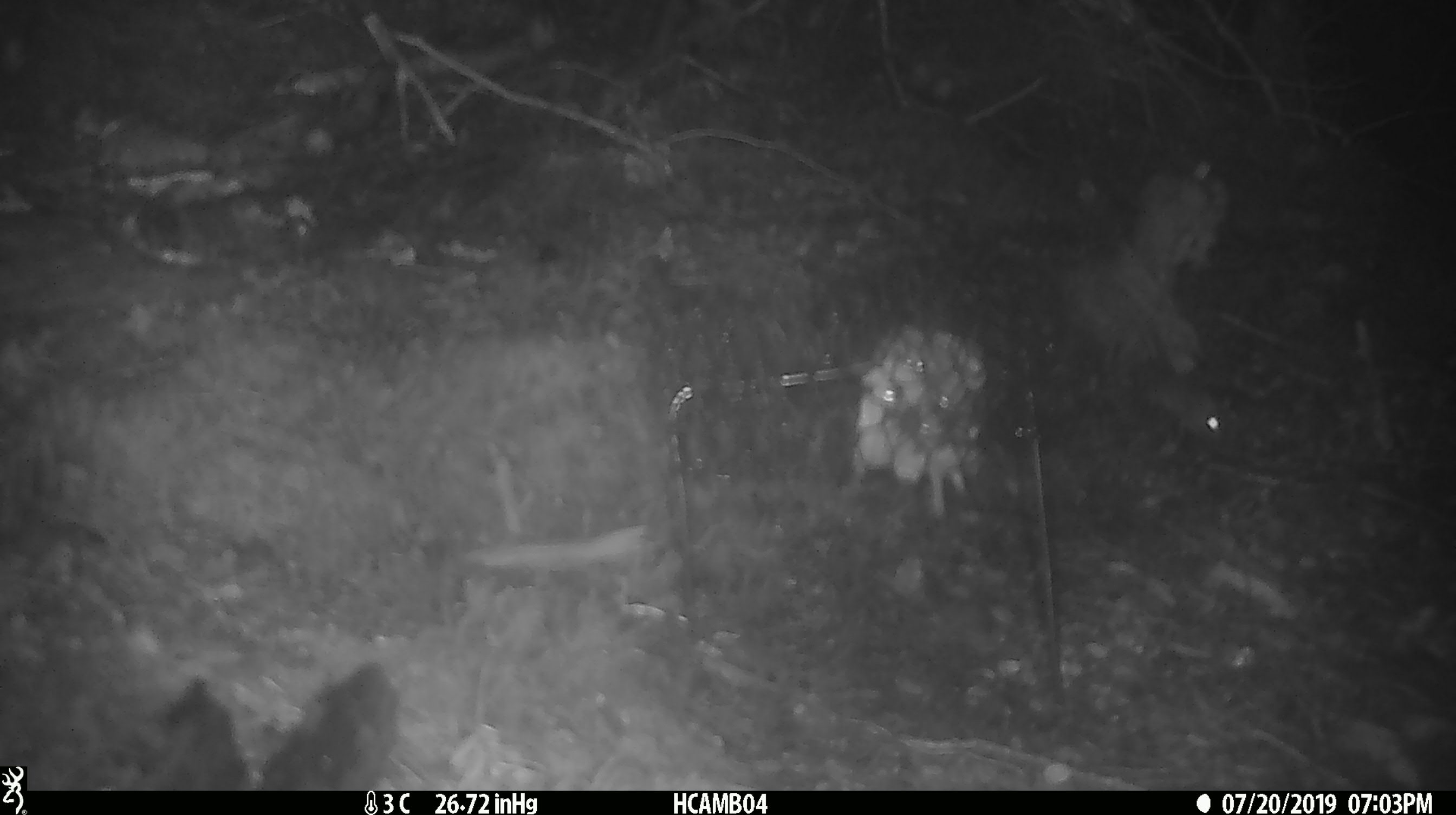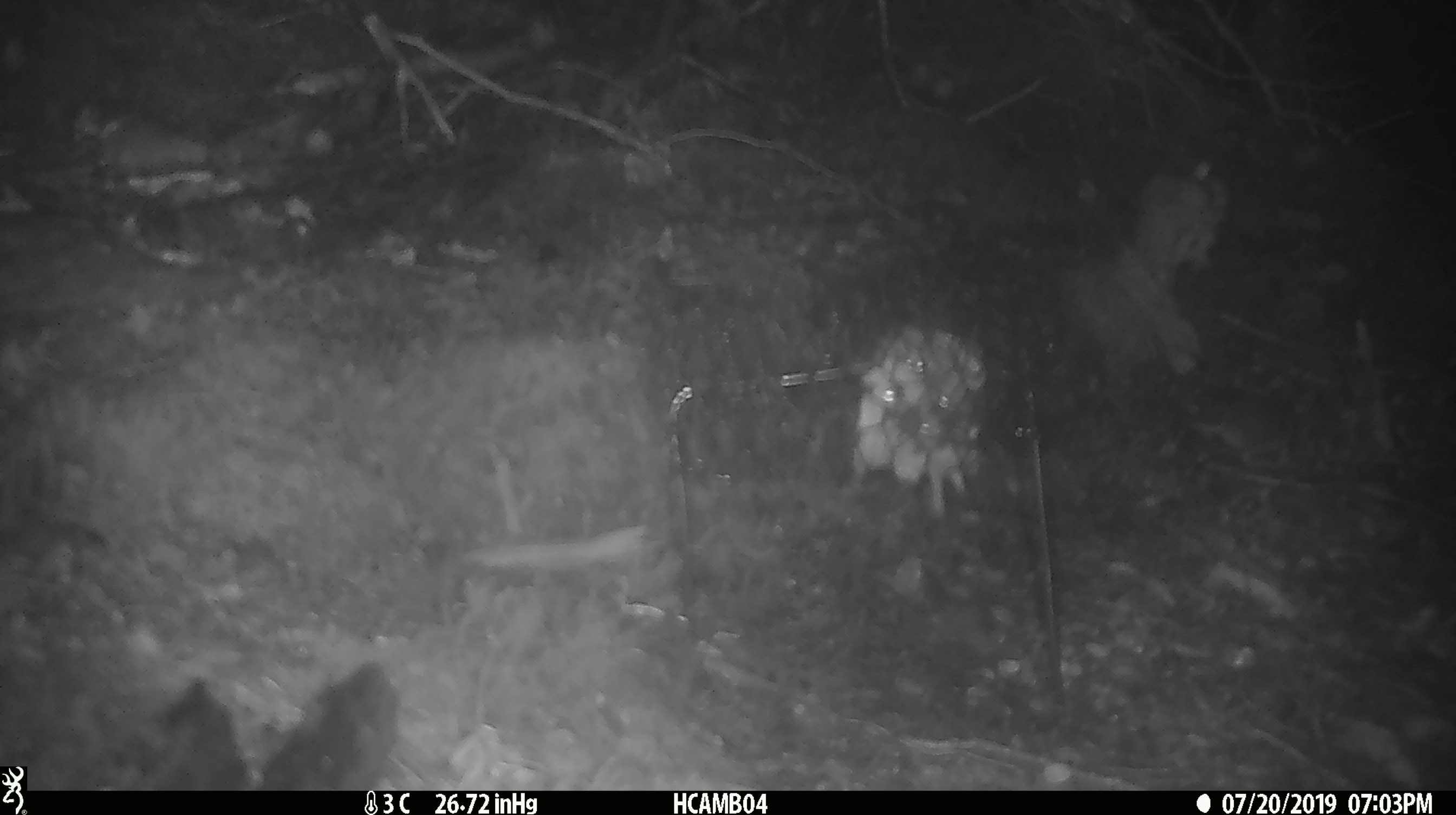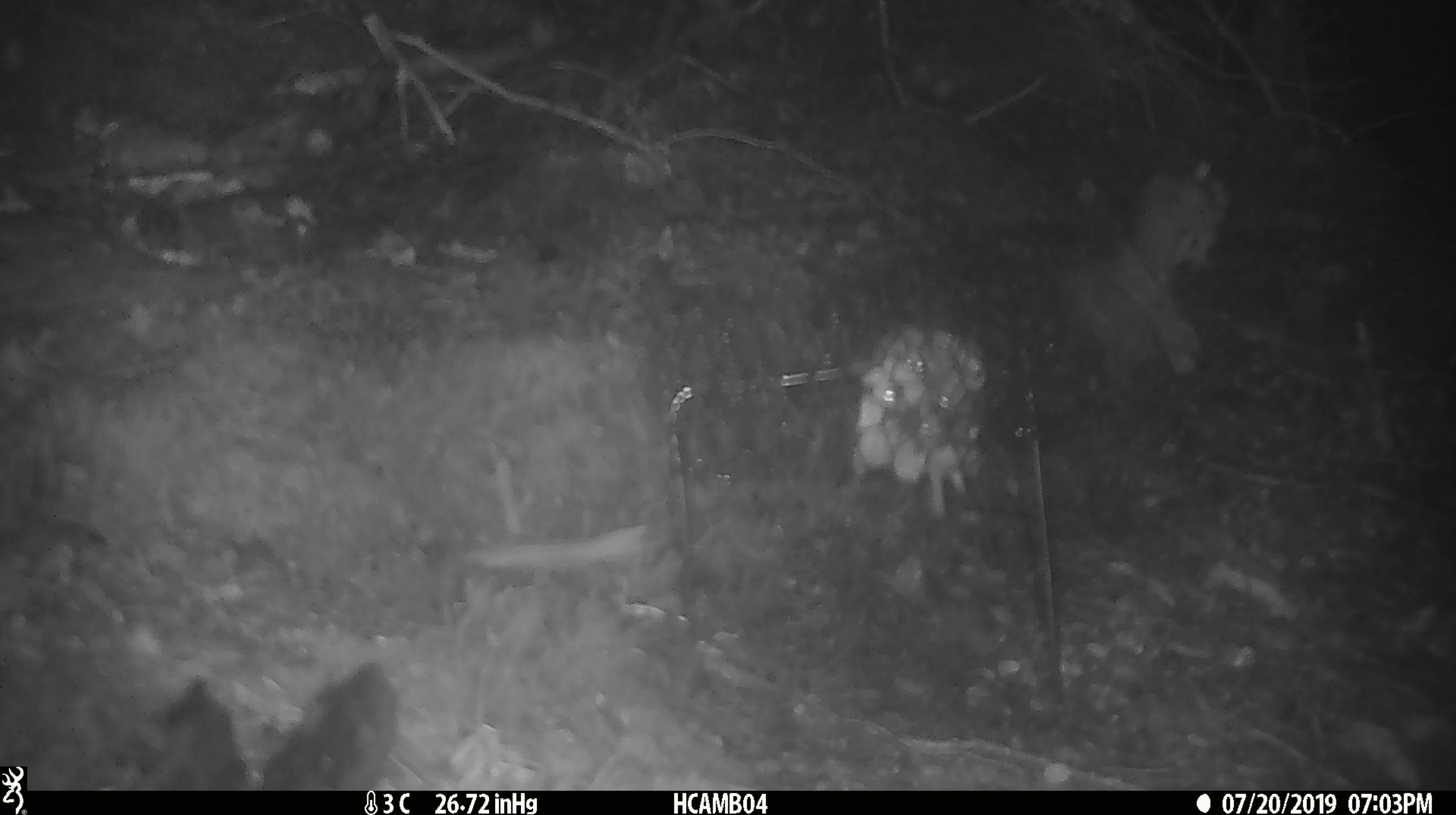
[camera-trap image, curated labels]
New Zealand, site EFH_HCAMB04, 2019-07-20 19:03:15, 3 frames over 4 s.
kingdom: Animalia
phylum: Chordata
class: Mammalia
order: Rodentia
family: Muridae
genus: Mus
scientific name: Mus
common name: mouse